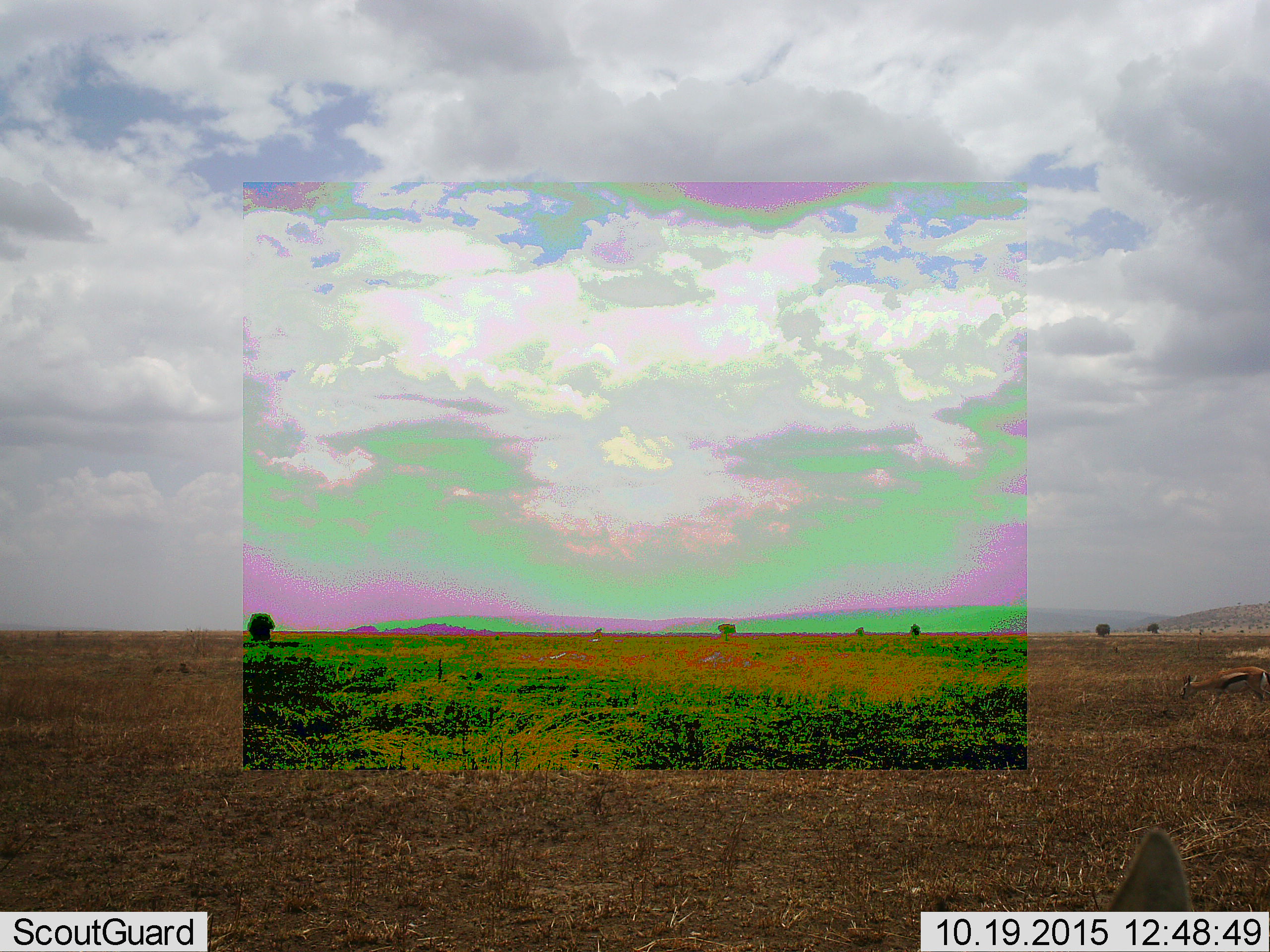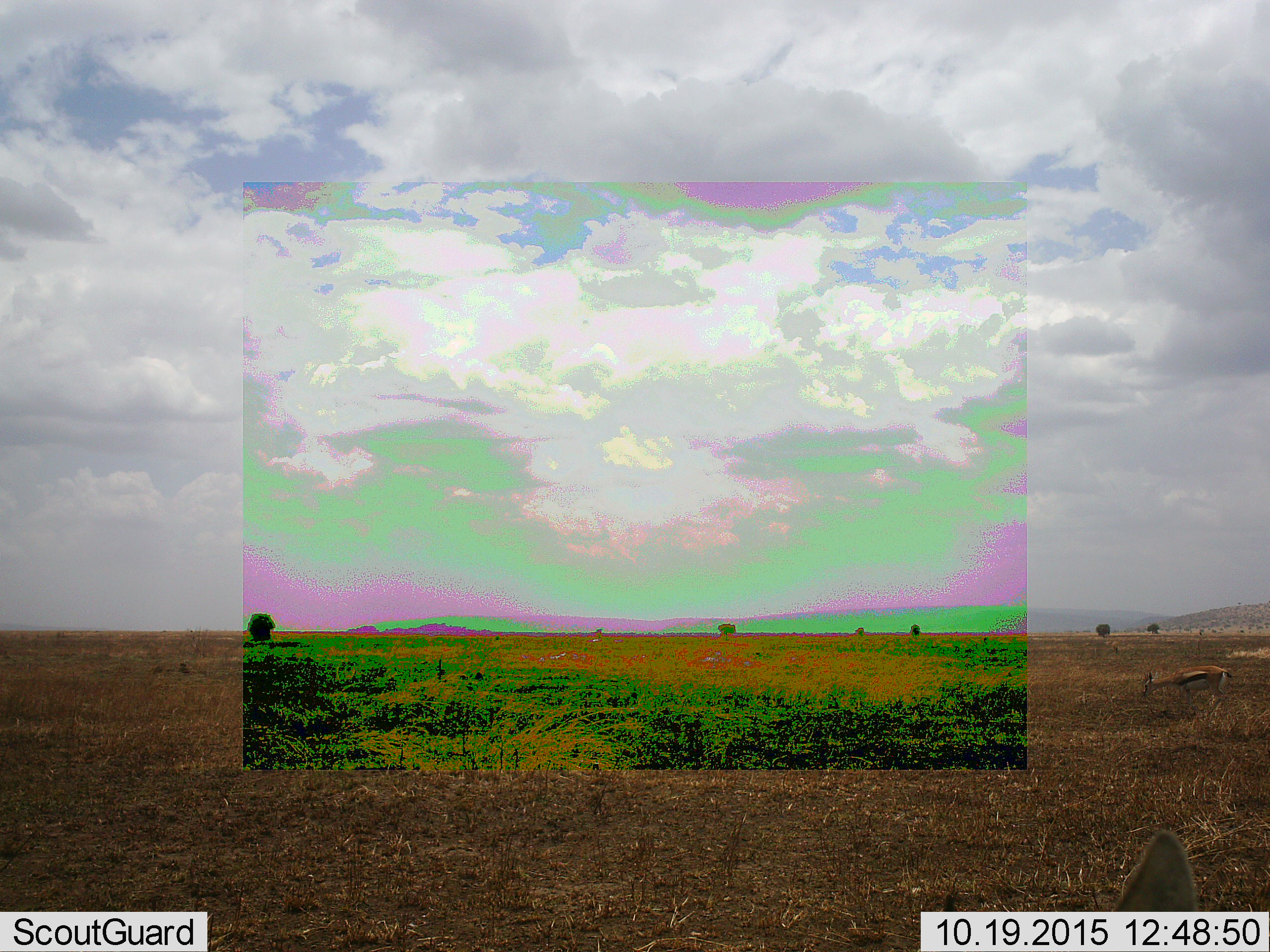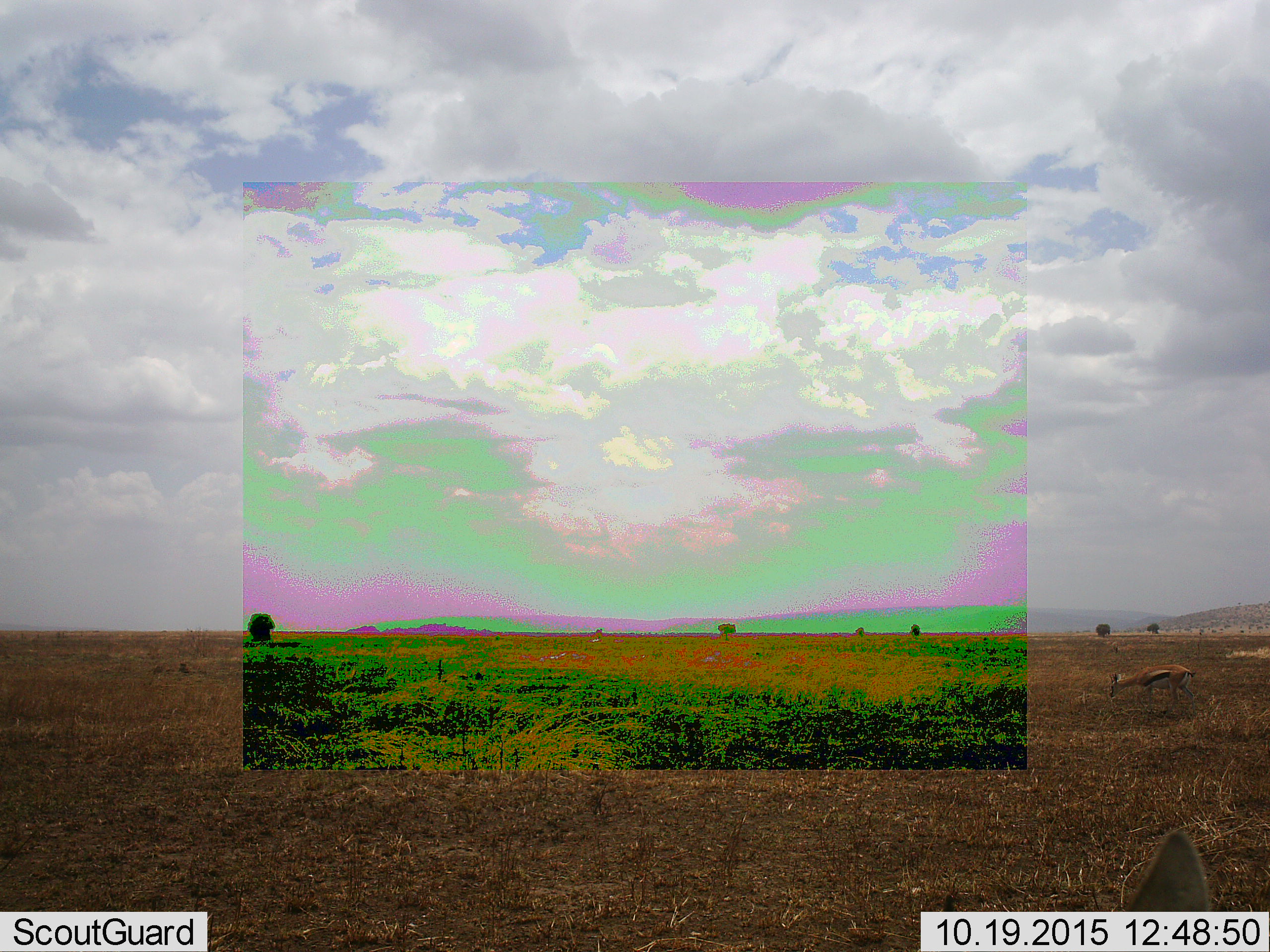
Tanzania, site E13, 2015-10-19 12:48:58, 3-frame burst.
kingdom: Animalia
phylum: Chordata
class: Mammalia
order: Artiodactyla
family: Bovidae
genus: Eudorcas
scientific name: Eudorcas thomsonii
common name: thomson's gazelle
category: gazellethomsons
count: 2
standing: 57%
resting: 7%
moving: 79%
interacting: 0%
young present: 0%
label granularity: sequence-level